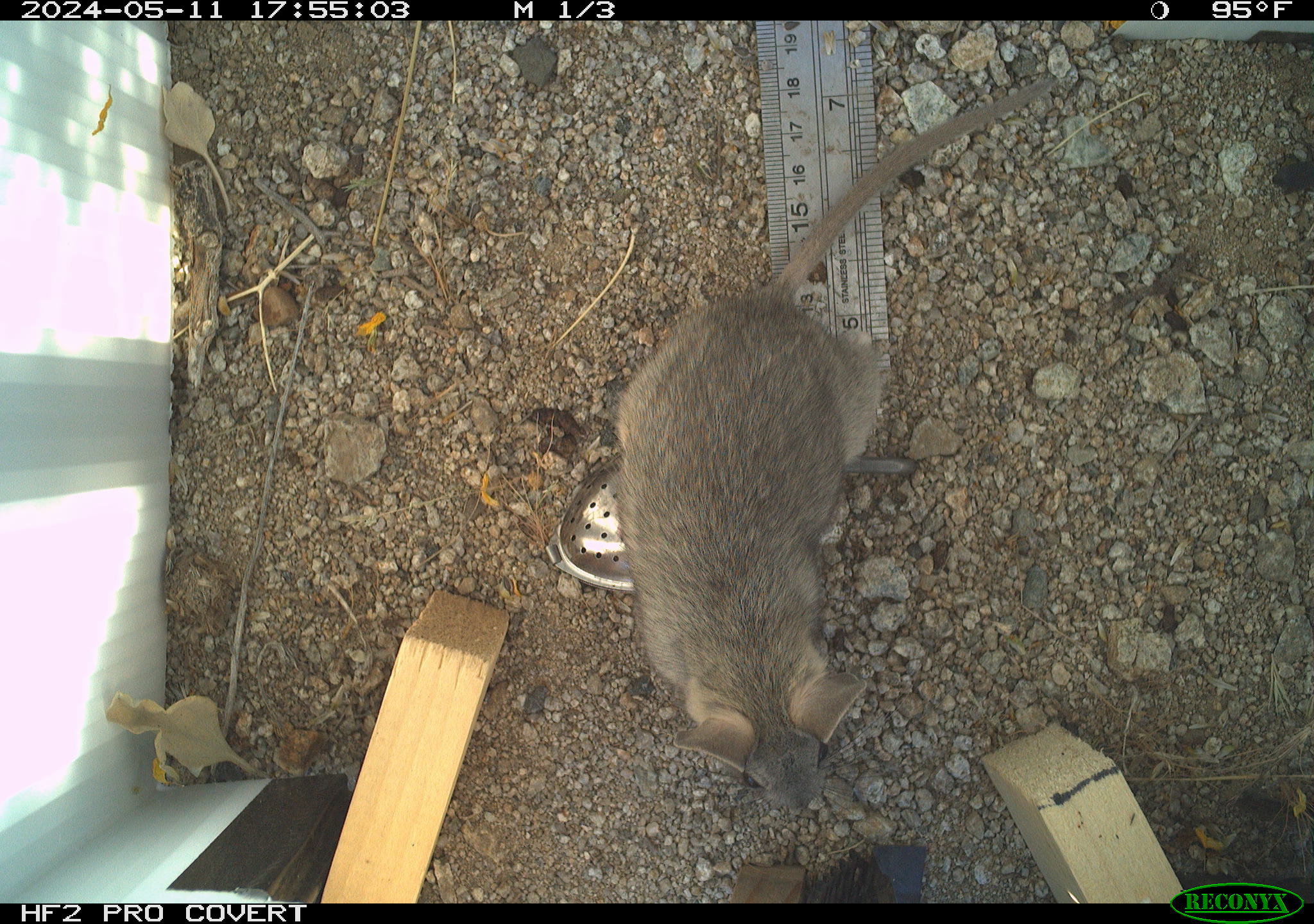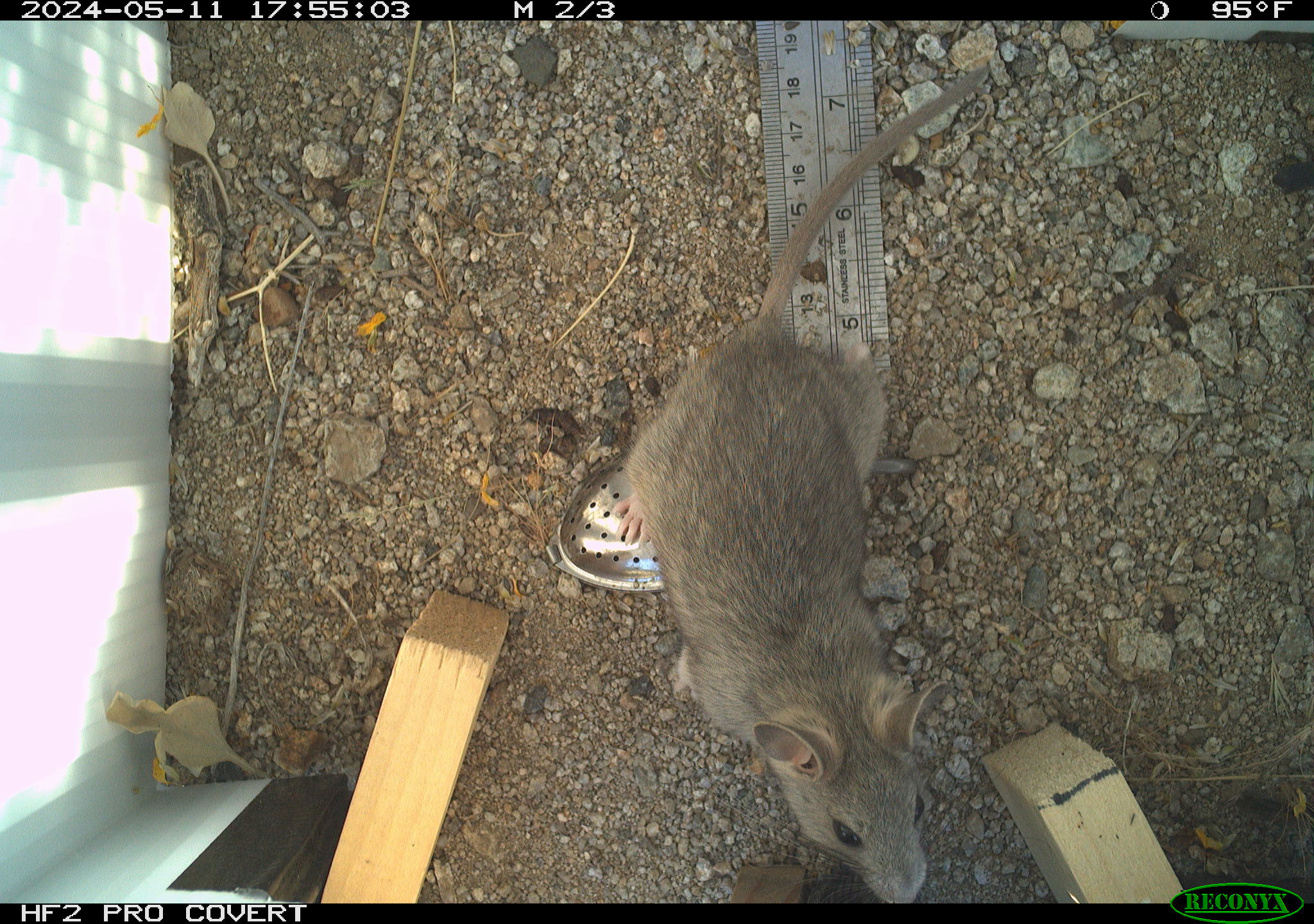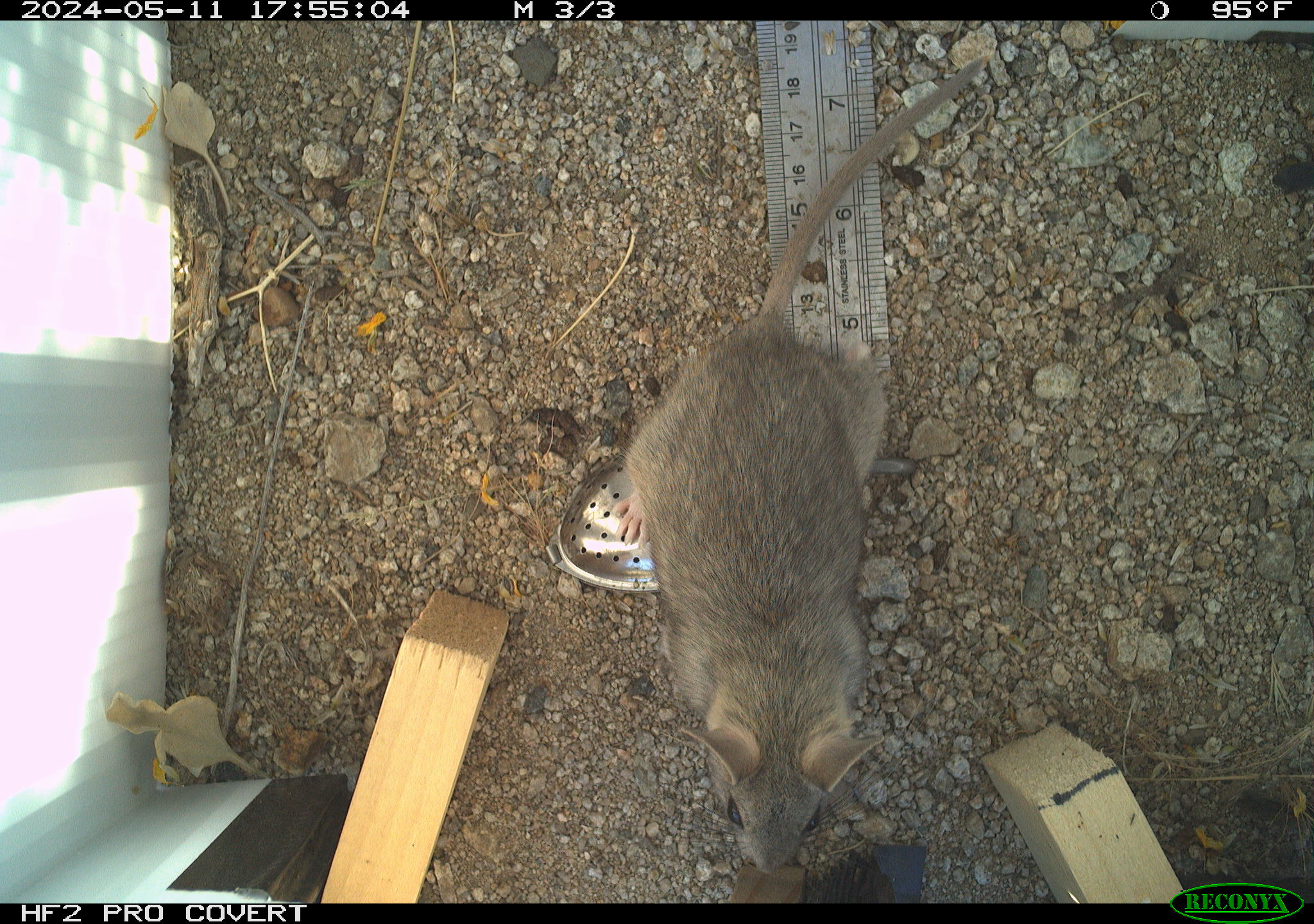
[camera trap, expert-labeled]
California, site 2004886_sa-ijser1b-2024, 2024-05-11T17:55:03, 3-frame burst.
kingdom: Animalia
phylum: Chordata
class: Mammalia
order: Rodentia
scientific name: Rodentia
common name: woodrat or rat or mouse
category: woodrat or rat or mouse species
Woodrat or rat or mouse species (woodrat or rat or mouse) (Rodentia).